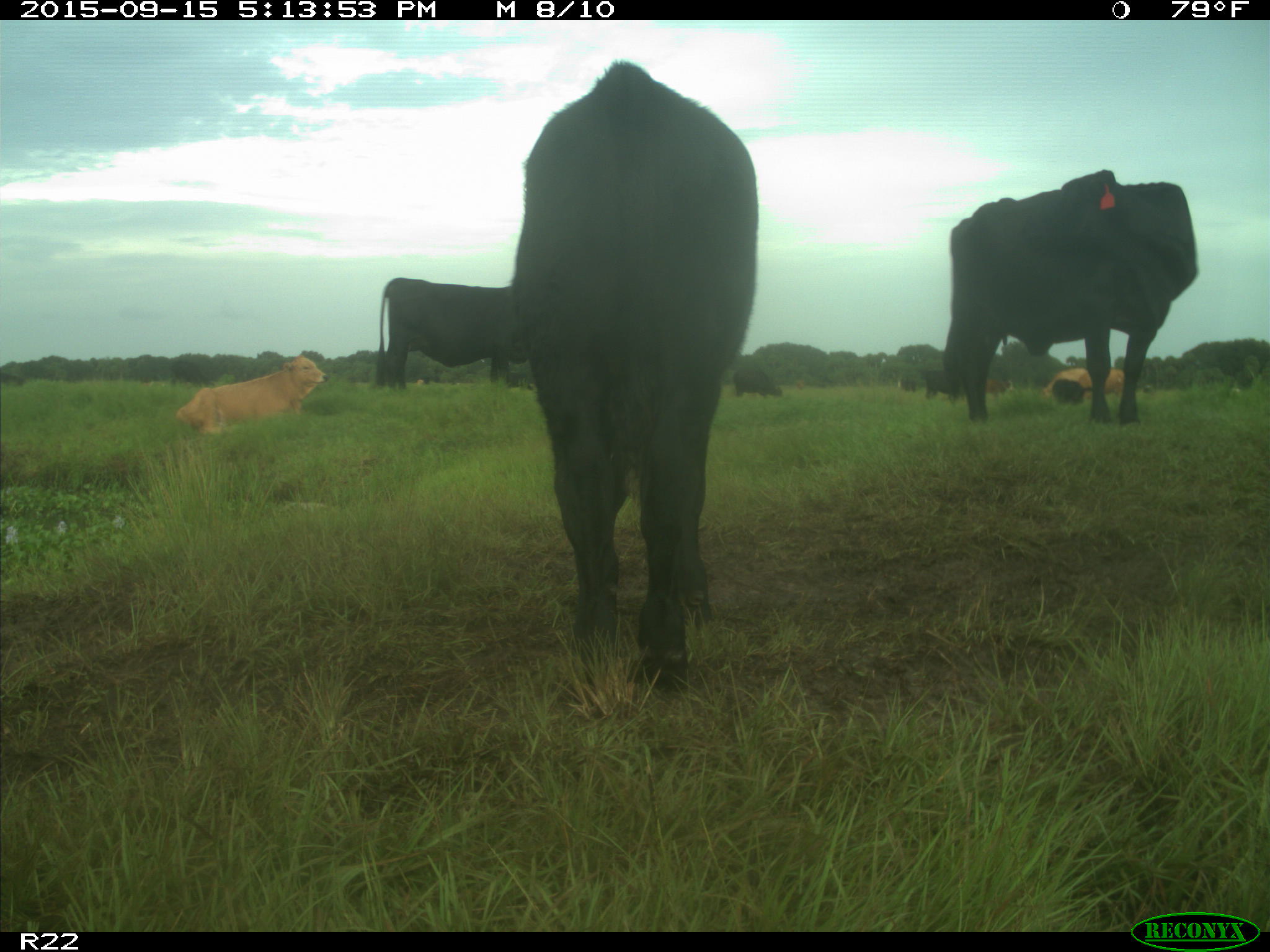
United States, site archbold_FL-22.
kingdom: Animalia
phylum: Chordata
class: Mammalia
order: Artiodactyla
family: Bovidae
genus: Bos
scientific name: Bos taurus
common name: domestic cow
Bos taurus (domestic cow).